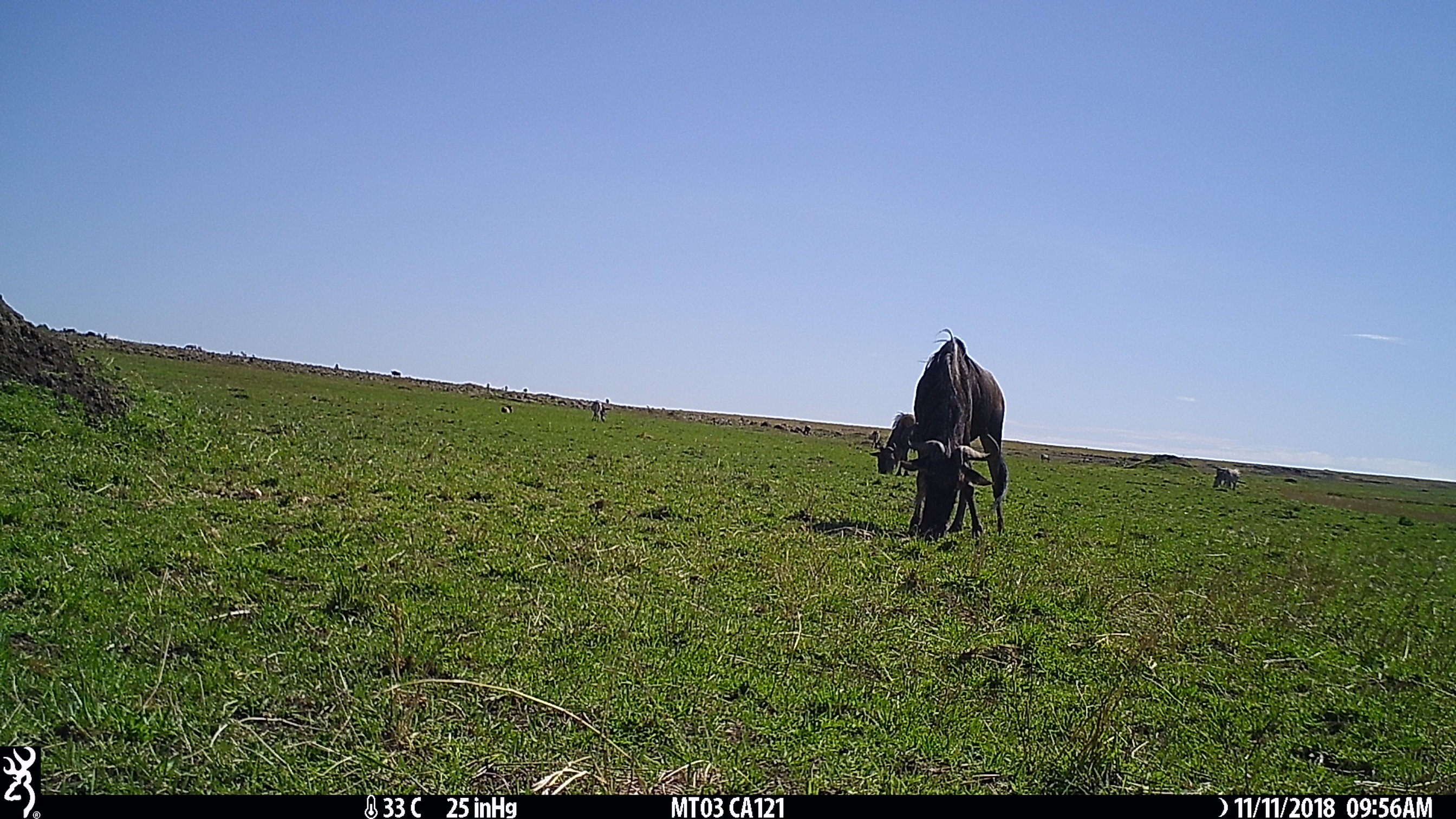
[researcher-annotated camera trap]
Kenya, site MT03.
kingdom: Animalia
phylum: Chordata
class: Mammalia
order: Artiodactyla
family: Bovidae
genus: Connochaetes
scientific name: Connochaetes taurinus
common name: blue wildebeest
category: wildebeest